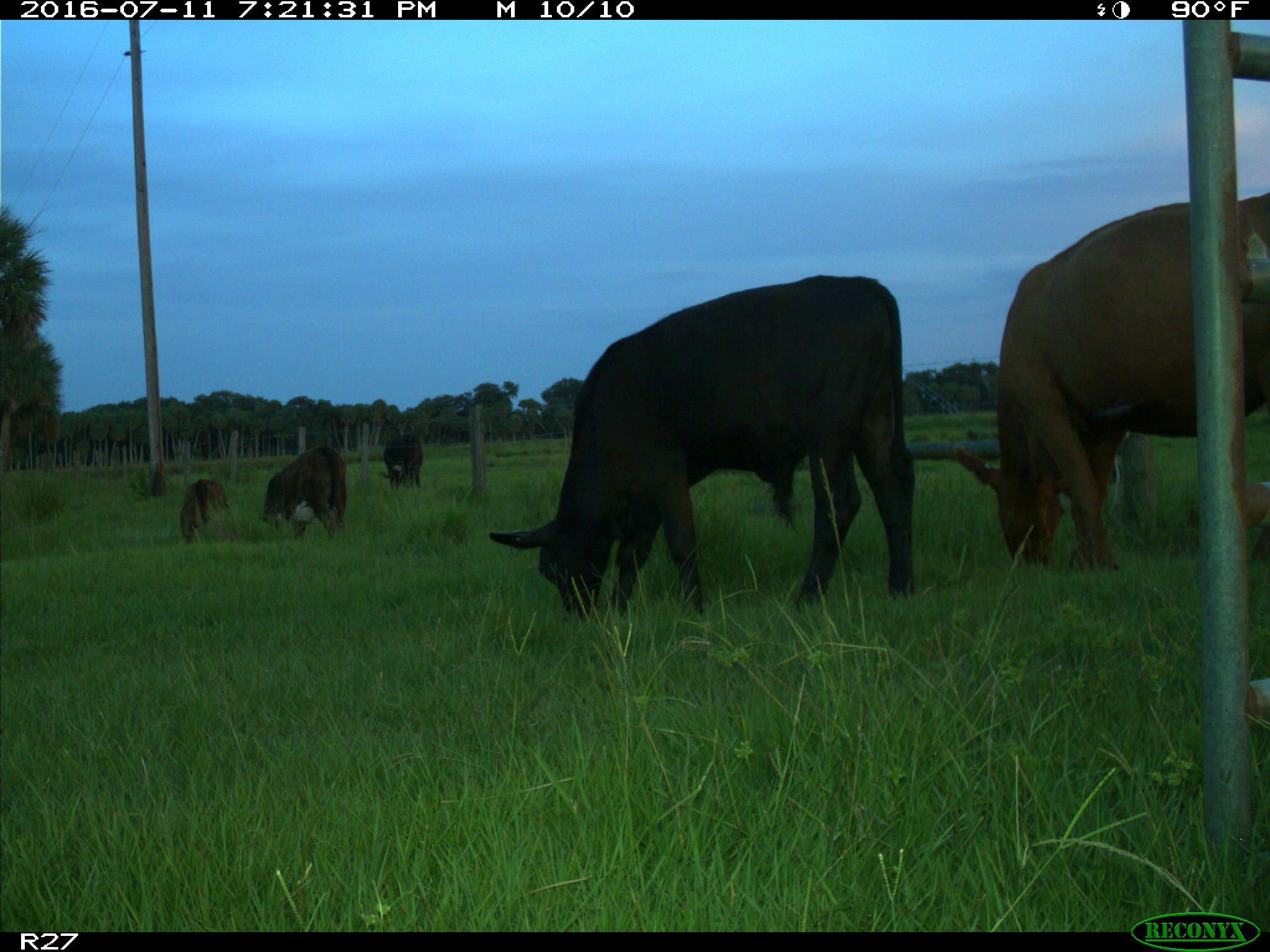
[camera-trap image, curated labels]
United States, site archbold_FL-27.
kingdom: Animalia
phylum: Chordata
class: Mammalia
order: Artiodactyla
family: Bovidae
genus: Bos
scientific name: Bos taurus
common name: domestic cow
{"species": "Bos taurus (domestic cow)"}